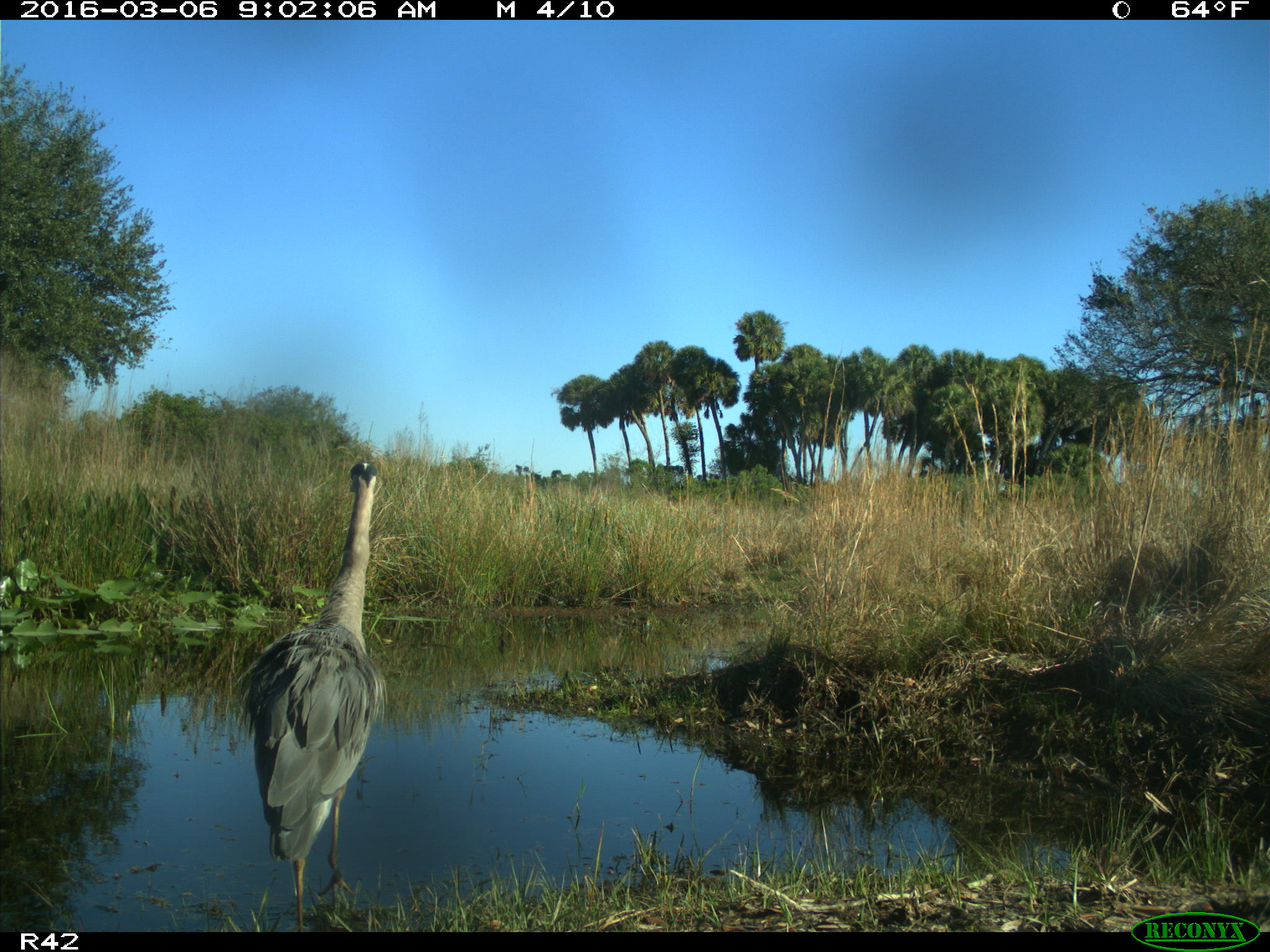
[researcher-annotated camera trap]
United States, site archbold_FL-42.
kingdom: Animalia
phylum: Chordata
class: Aves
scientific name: Aves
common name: birds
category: unidentified bird